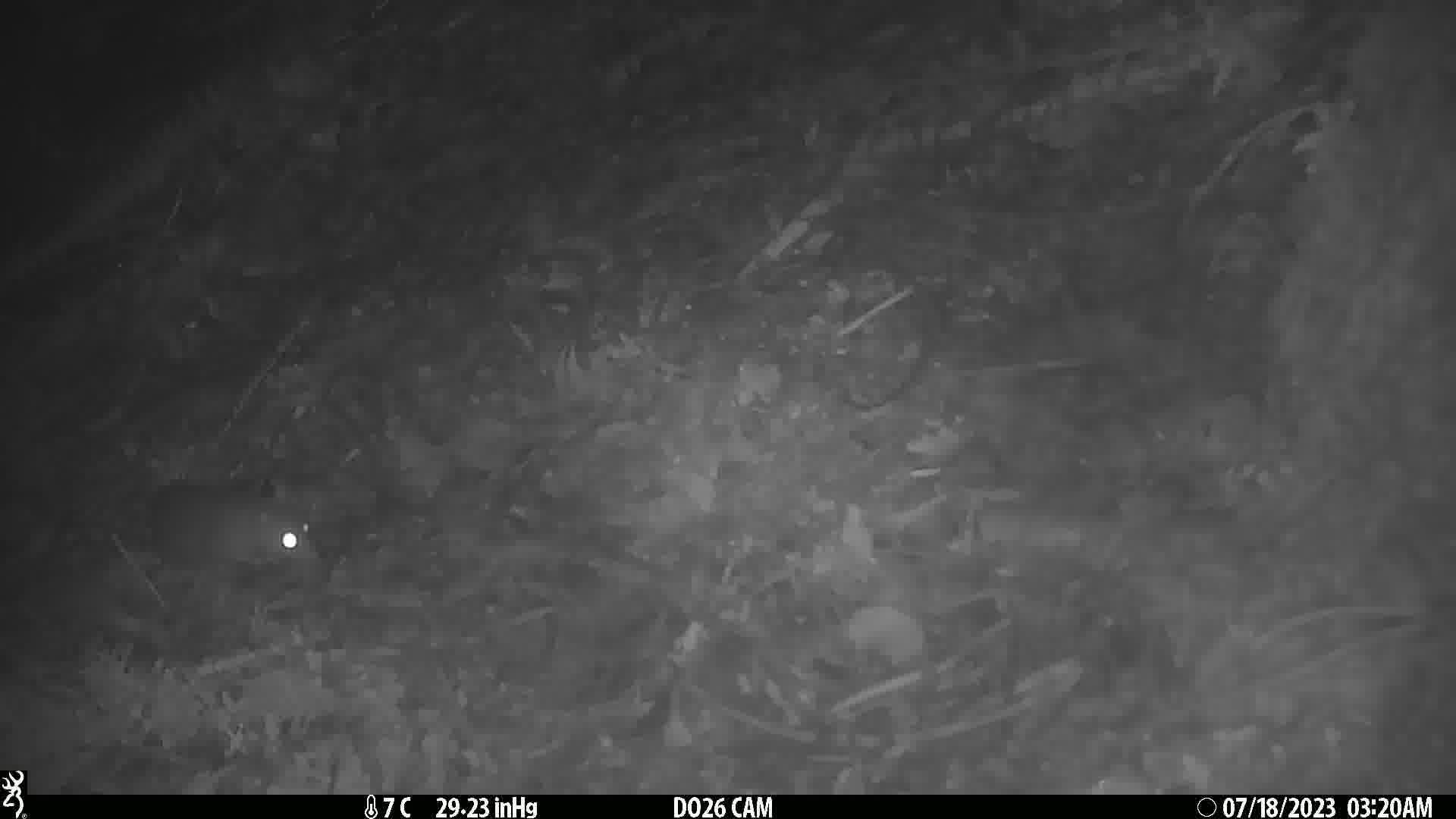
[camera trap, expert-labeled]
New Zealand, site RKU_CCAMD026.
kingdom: Animalia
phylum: Chordata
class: Mammalia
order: Rodentia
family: Muridae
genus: Rattus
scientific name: Rattus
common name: rat